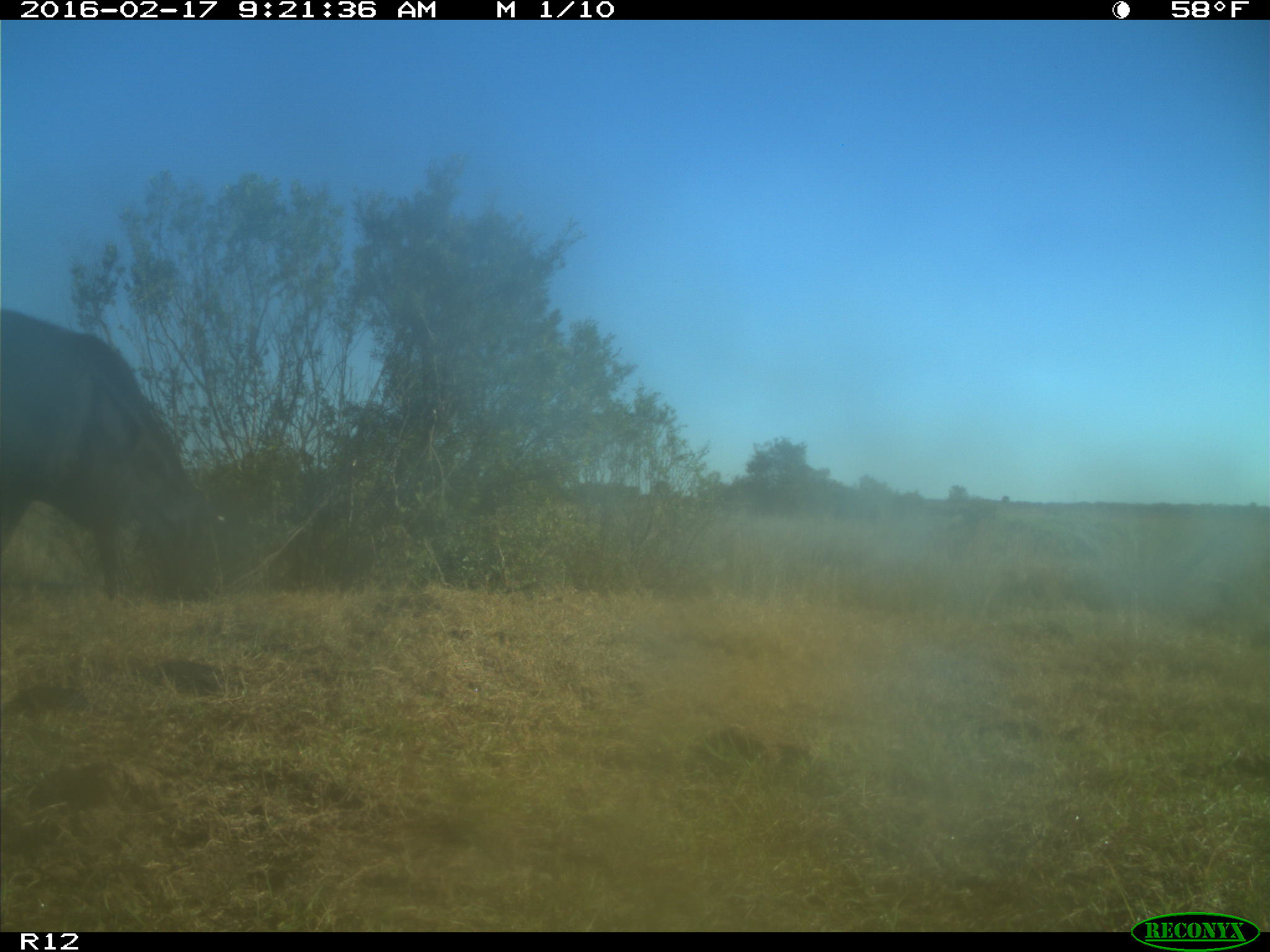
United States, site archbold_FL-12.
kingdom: Animalia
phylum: Chordata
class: Mammalia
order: Artiodactyla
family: Bovidae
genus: Bos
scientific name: Bos taurus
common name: domestic cow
Bos taurus (domestic cow).